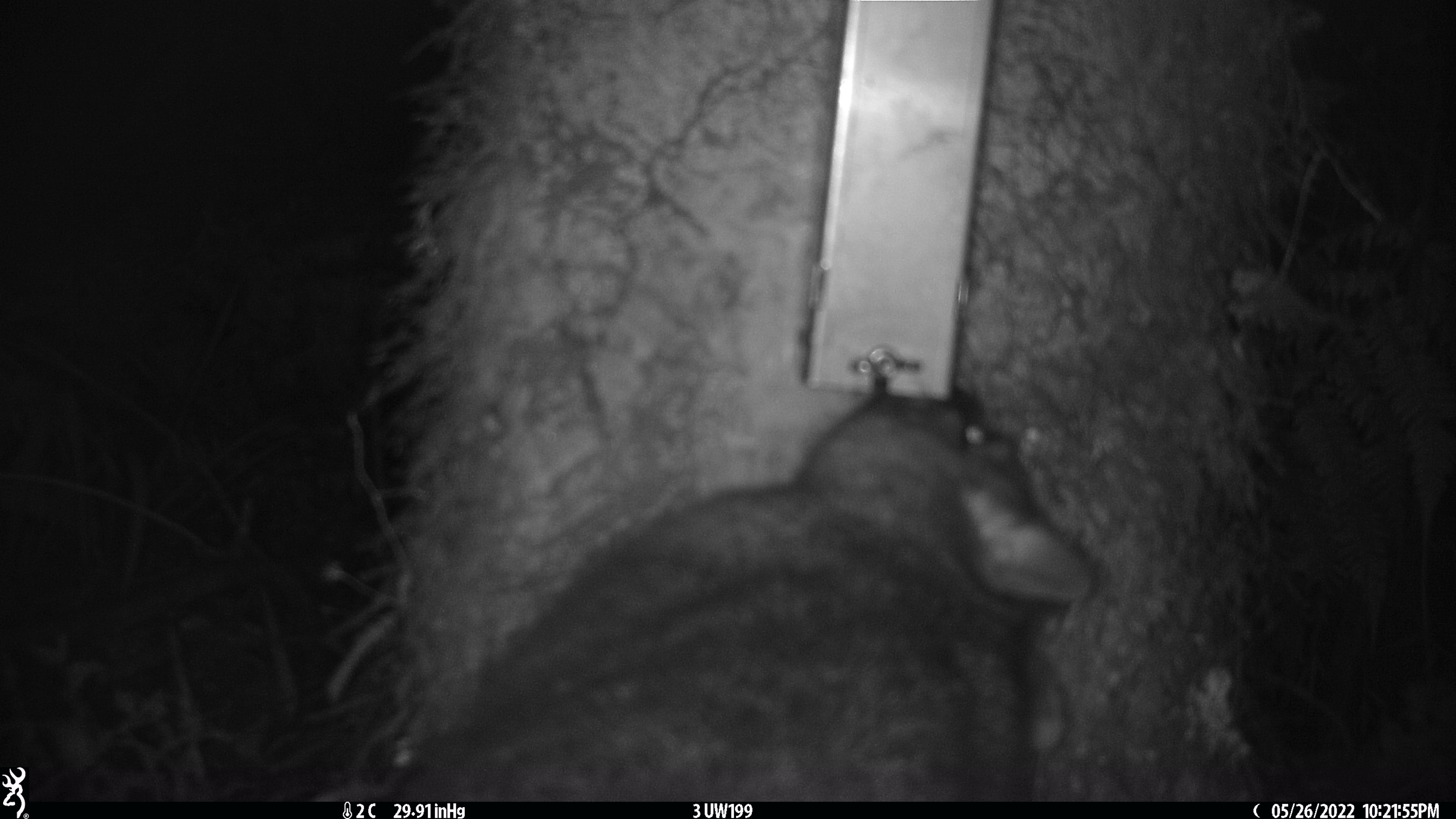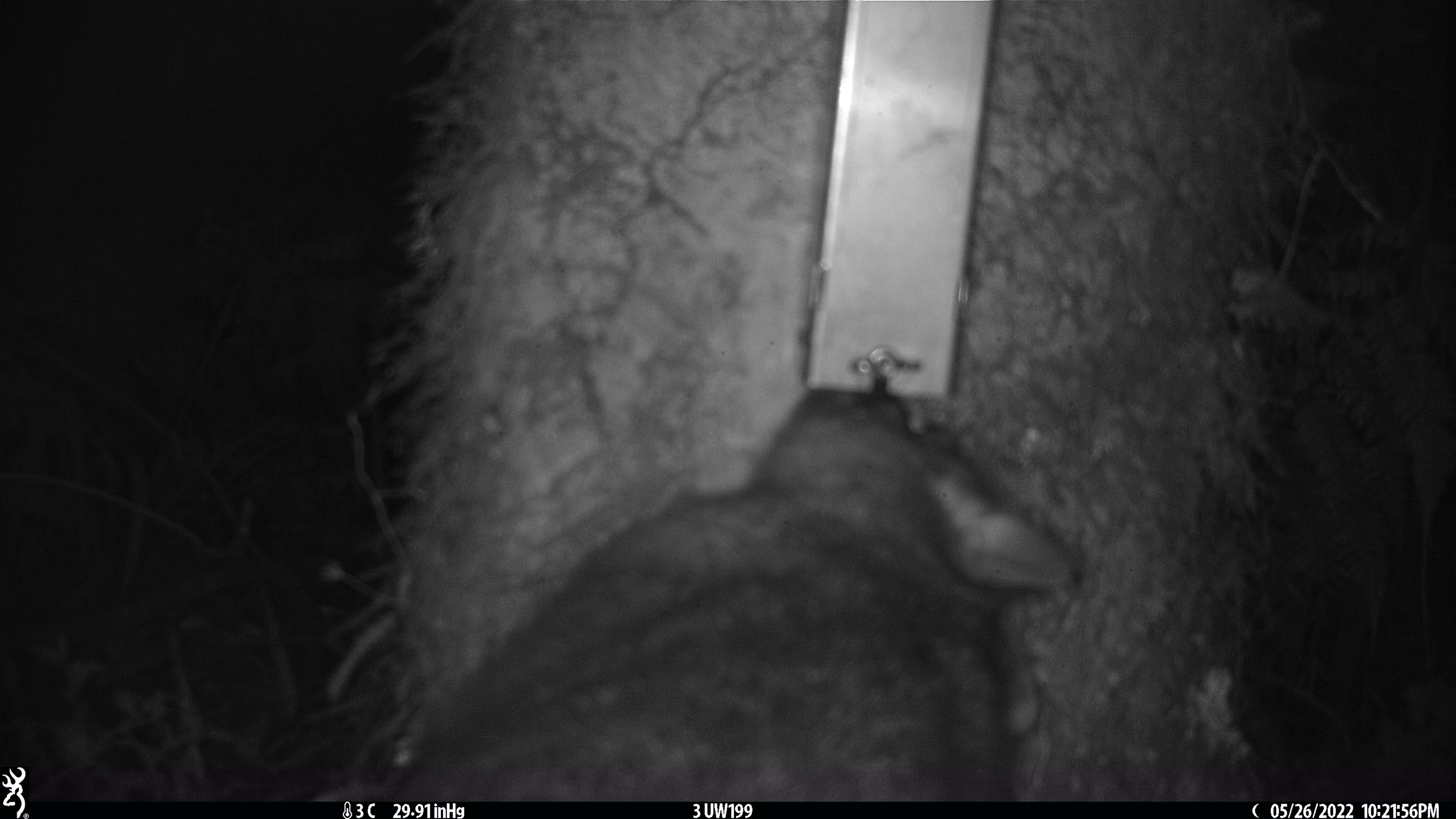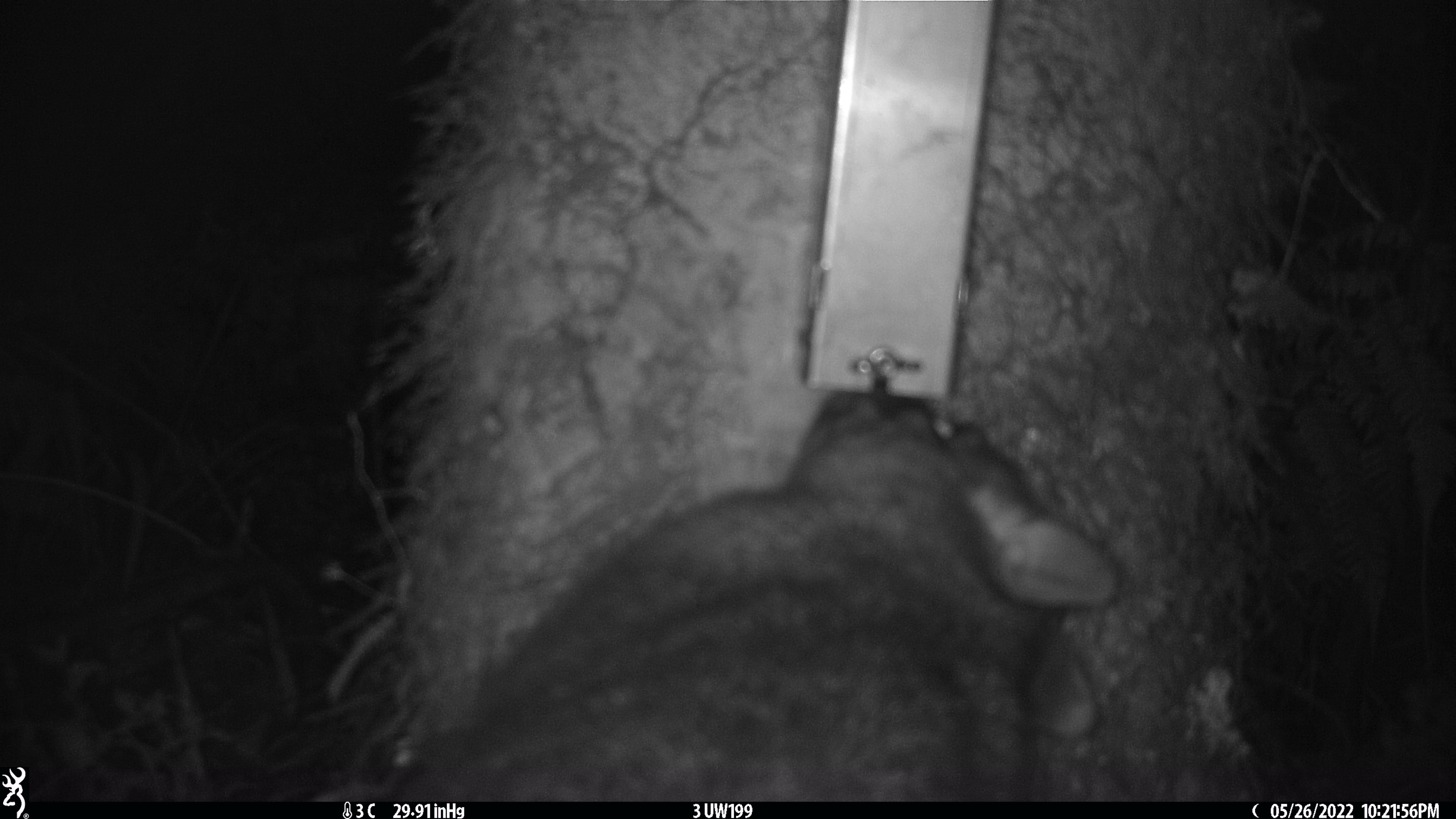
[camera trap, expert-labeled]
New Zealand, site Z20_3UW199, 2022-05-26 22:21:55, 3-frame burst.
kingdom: Animalia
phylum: Chordata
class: Mammalia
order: Diprotodontia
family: Phalangeridae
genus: Trichosurus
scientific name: Trichosurus vulpecula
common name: common brushtail possum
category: possum